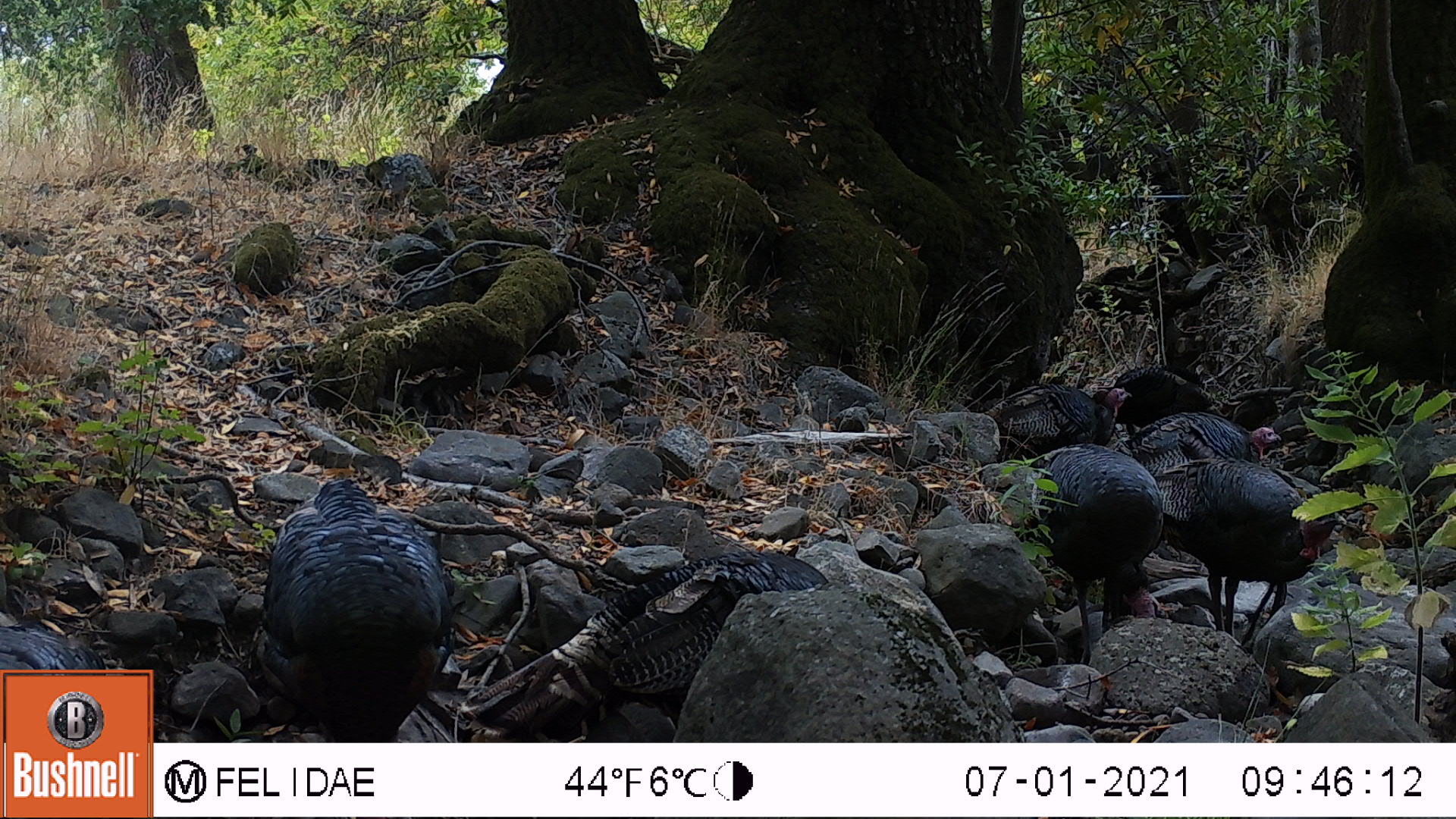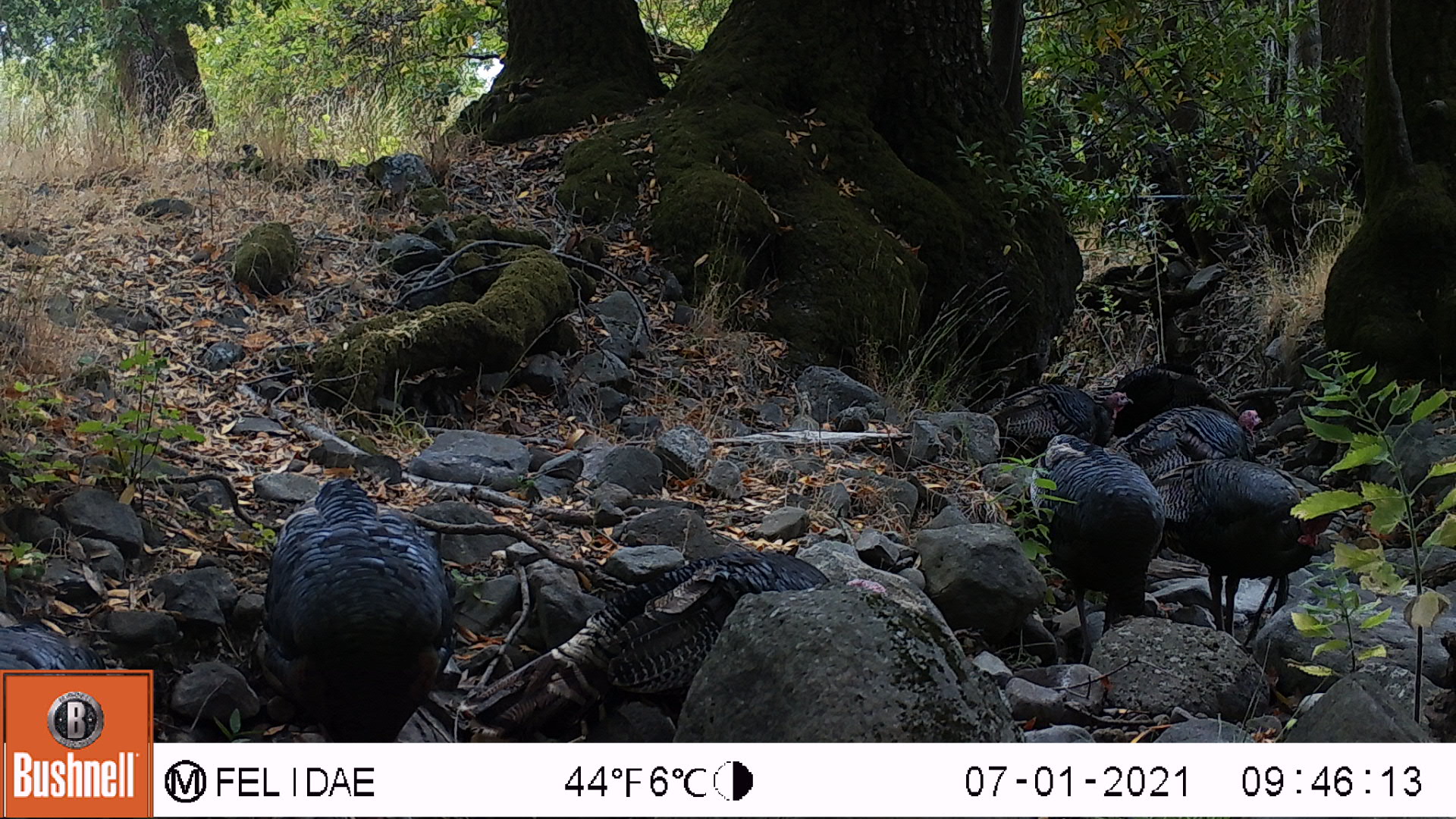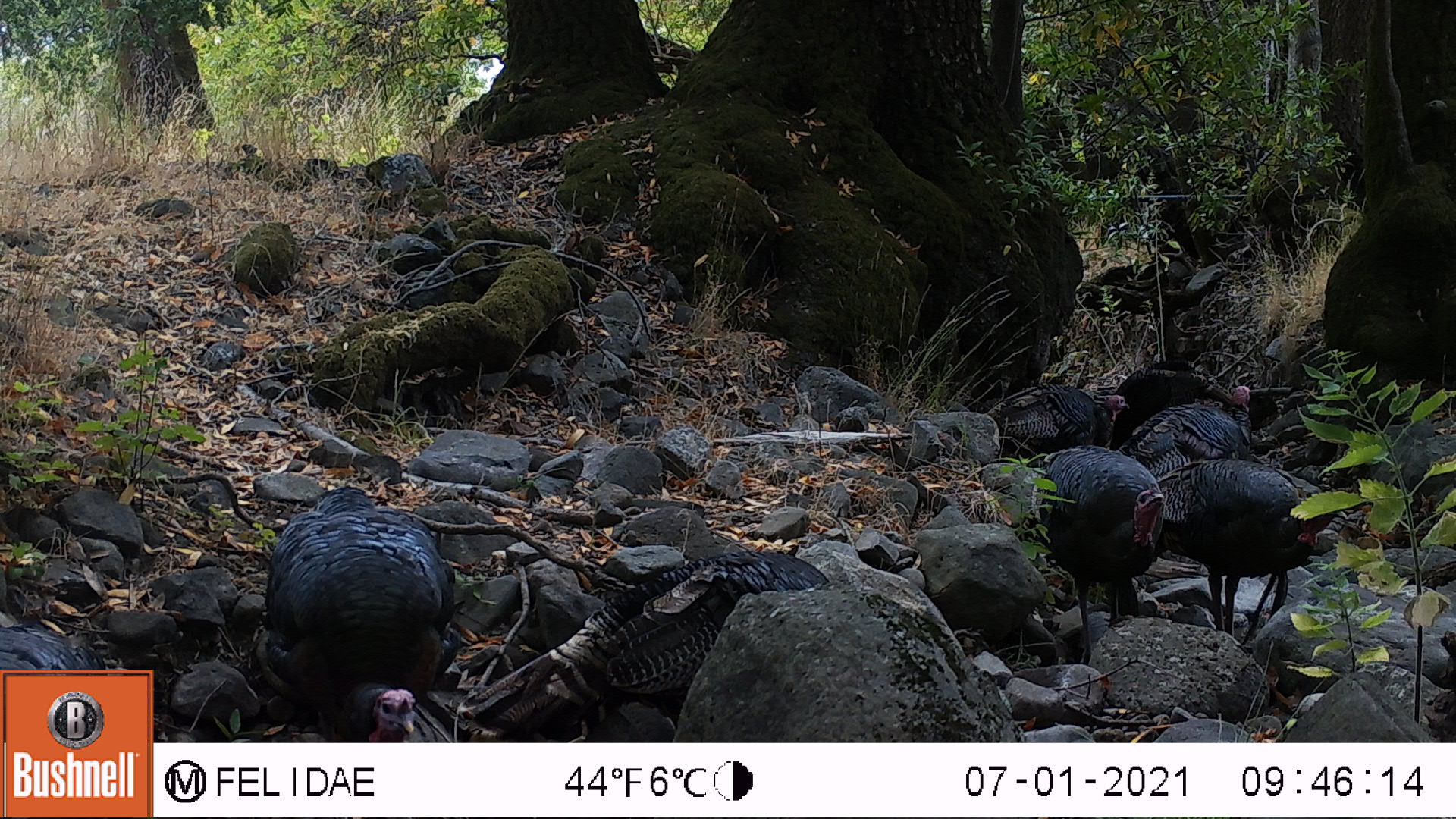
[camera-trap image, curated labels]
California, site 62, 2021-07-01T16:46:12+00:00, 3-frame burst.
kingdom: Animalia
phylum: Chordata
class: Aves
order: Galliformes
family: Phasianidae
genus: Meleagris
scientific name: Meleagris gallopavo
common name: turkey